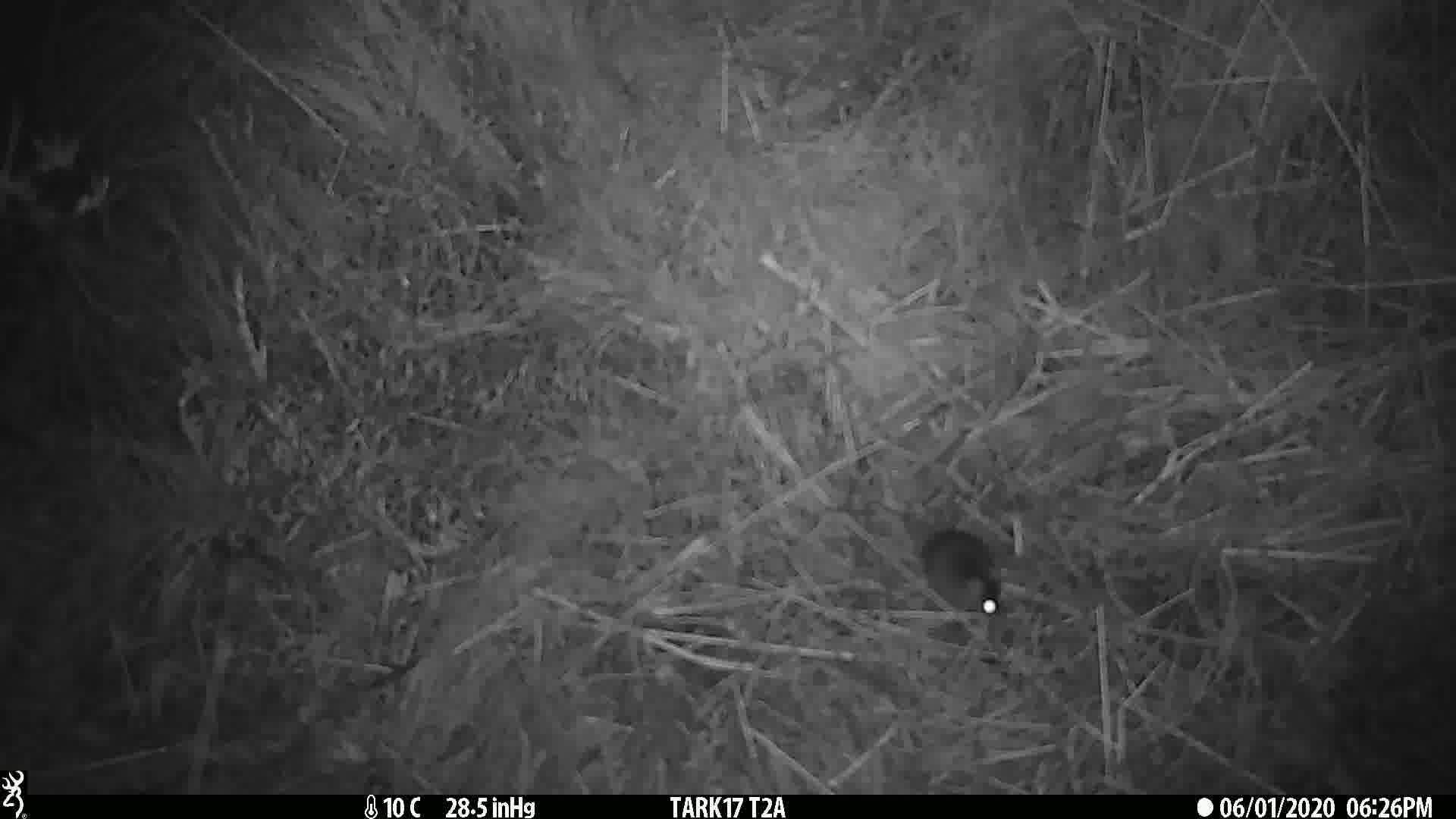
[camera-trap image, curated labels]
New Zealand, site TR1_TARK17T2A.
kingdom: Animalia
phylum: Chordata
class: Mammalia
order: Rodentia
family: Muridae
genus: Mus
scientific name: Mus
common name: mouse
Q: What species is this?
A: Mouse (Mus).